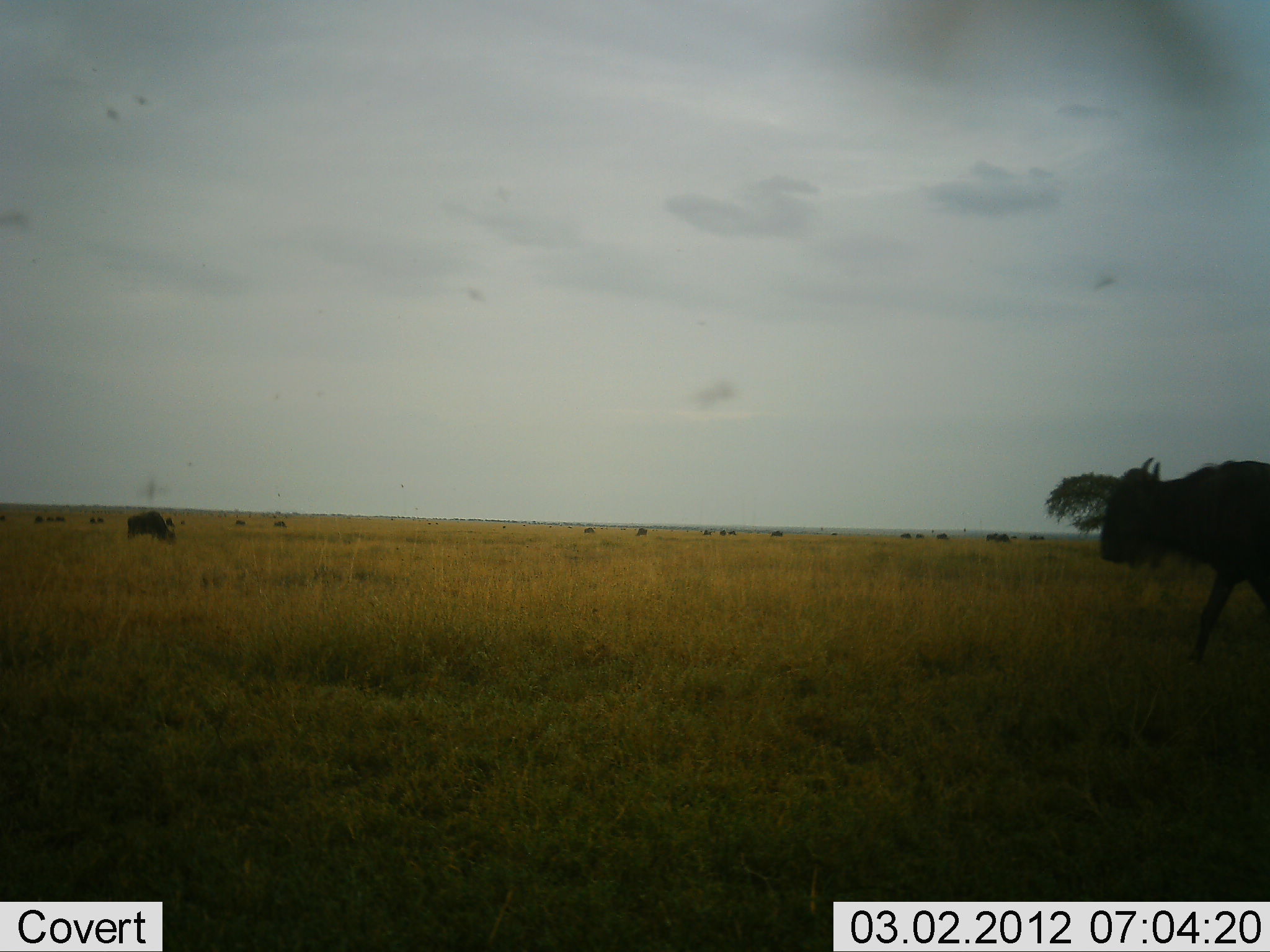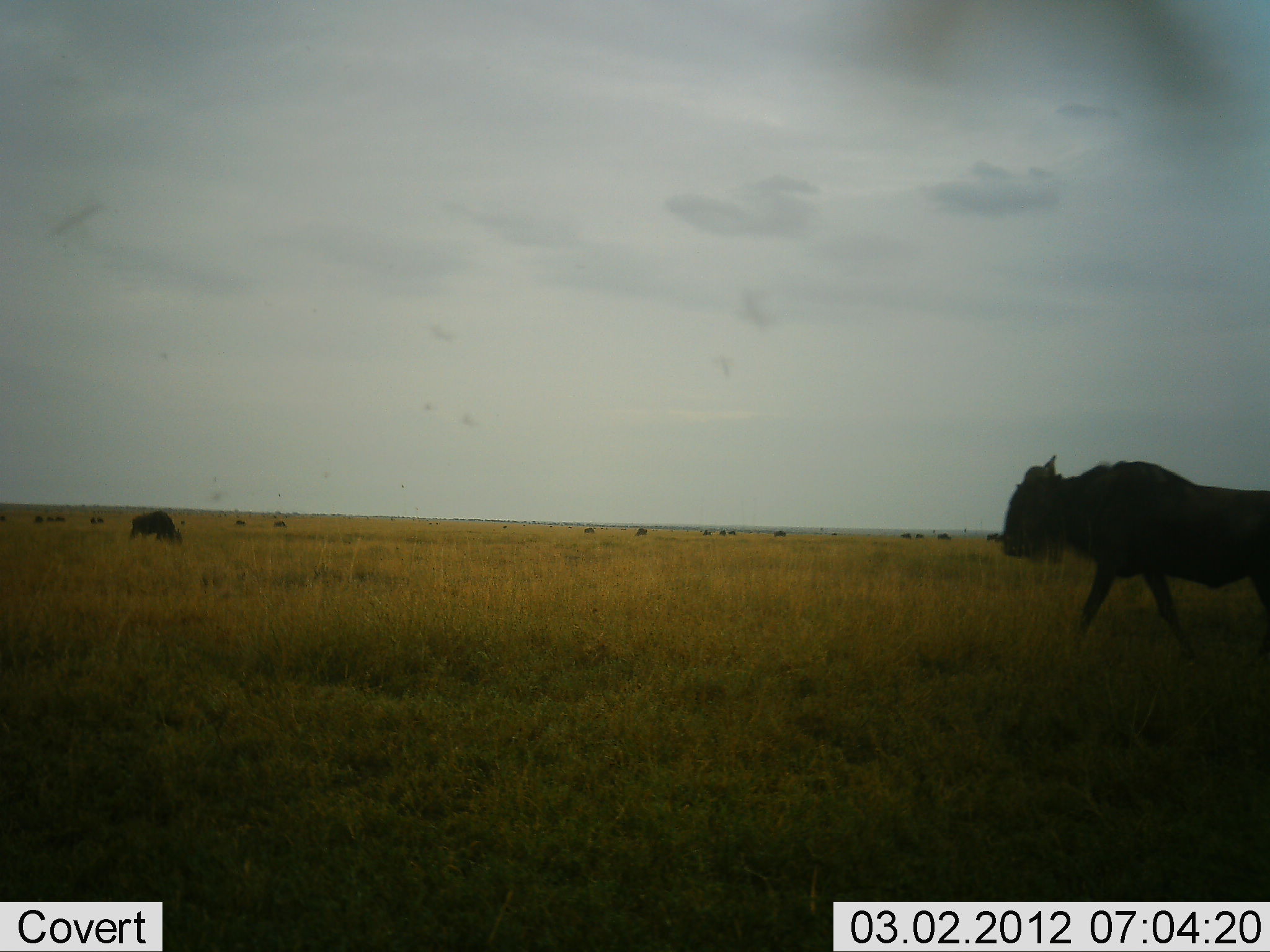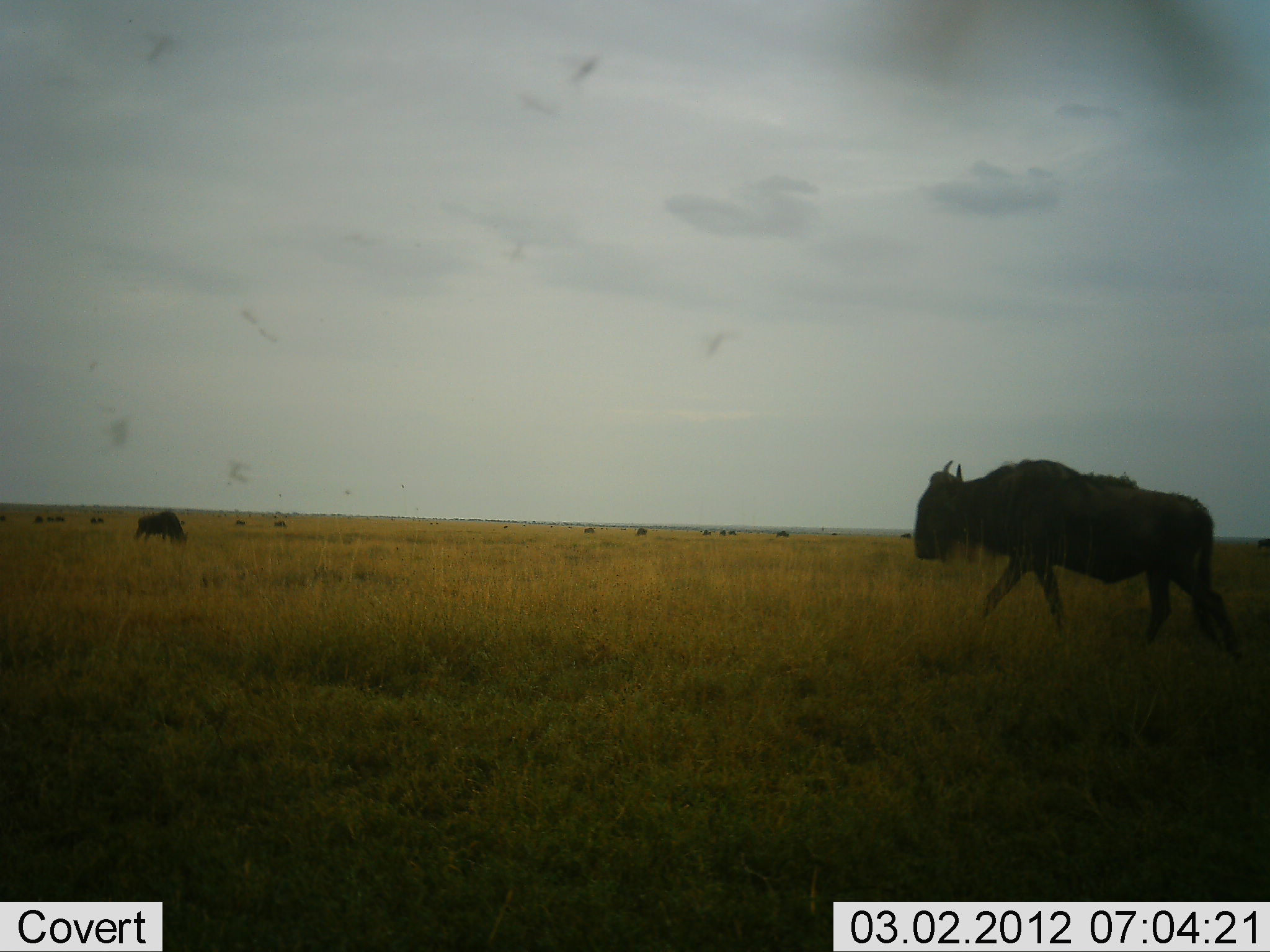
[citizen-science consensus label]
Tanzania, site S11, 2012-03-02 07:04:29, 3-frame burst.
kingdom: Animalia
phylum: Chordata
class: Mammalia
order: Artiodactyla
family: Bovidae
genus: Connochaetes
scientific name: Connochaetes taurinus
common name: blue wildebeest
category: wildebeest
Wildebeest (blue wildebeest) (Connochaetes taurinus), count 11-50. Behavior (volunteer vote fractions): standing 32%, resting 0%, moving 92%, interacting 0%. Young present (vote fraction): 0%. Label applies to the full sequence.